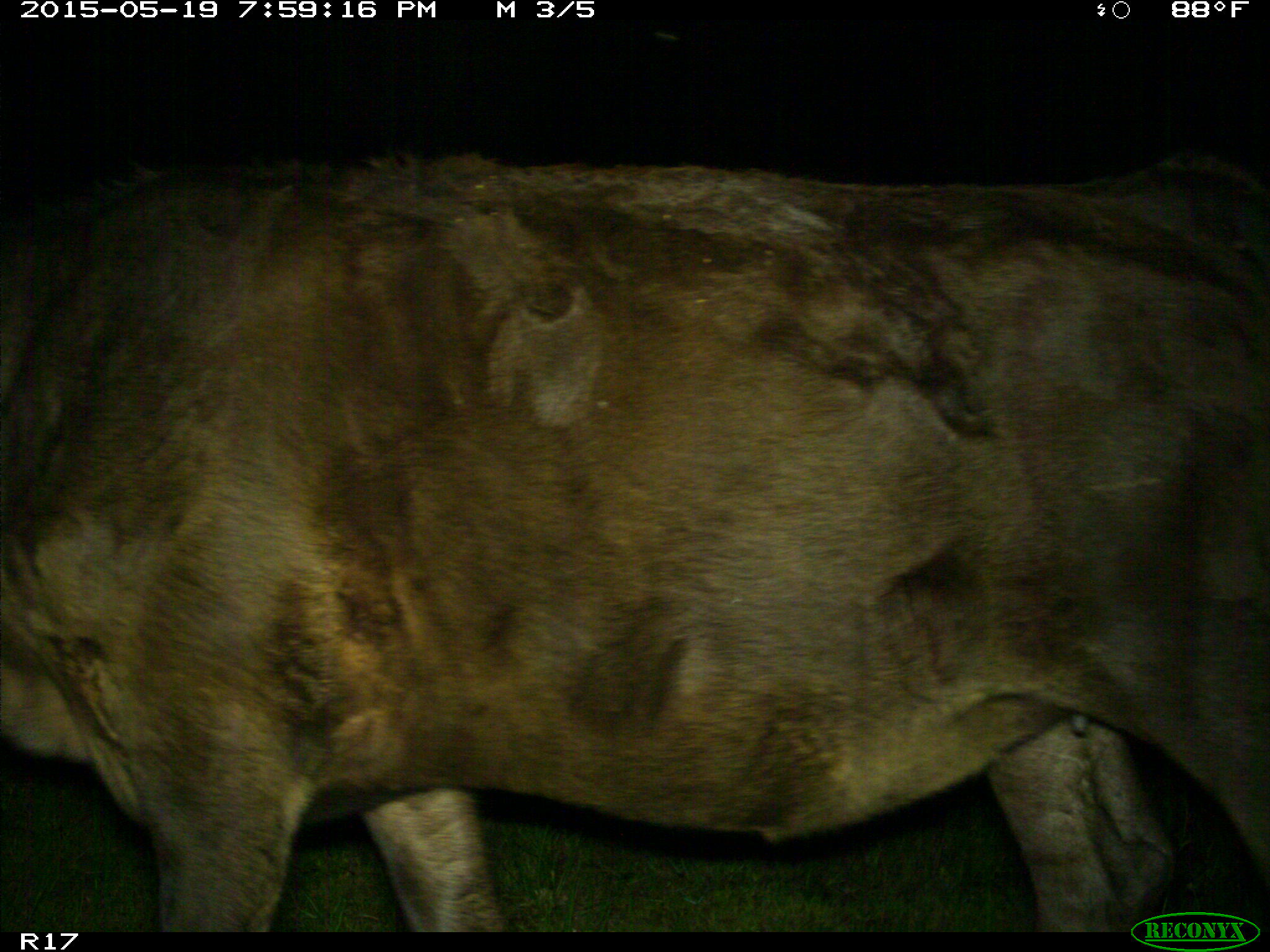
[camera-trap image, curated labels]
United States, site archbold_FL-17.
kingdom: Animalia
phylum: Chordata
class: Mammalia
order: Artiodactyla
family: Bovidae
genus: Bos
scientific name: Bos taurus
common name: domestic cow